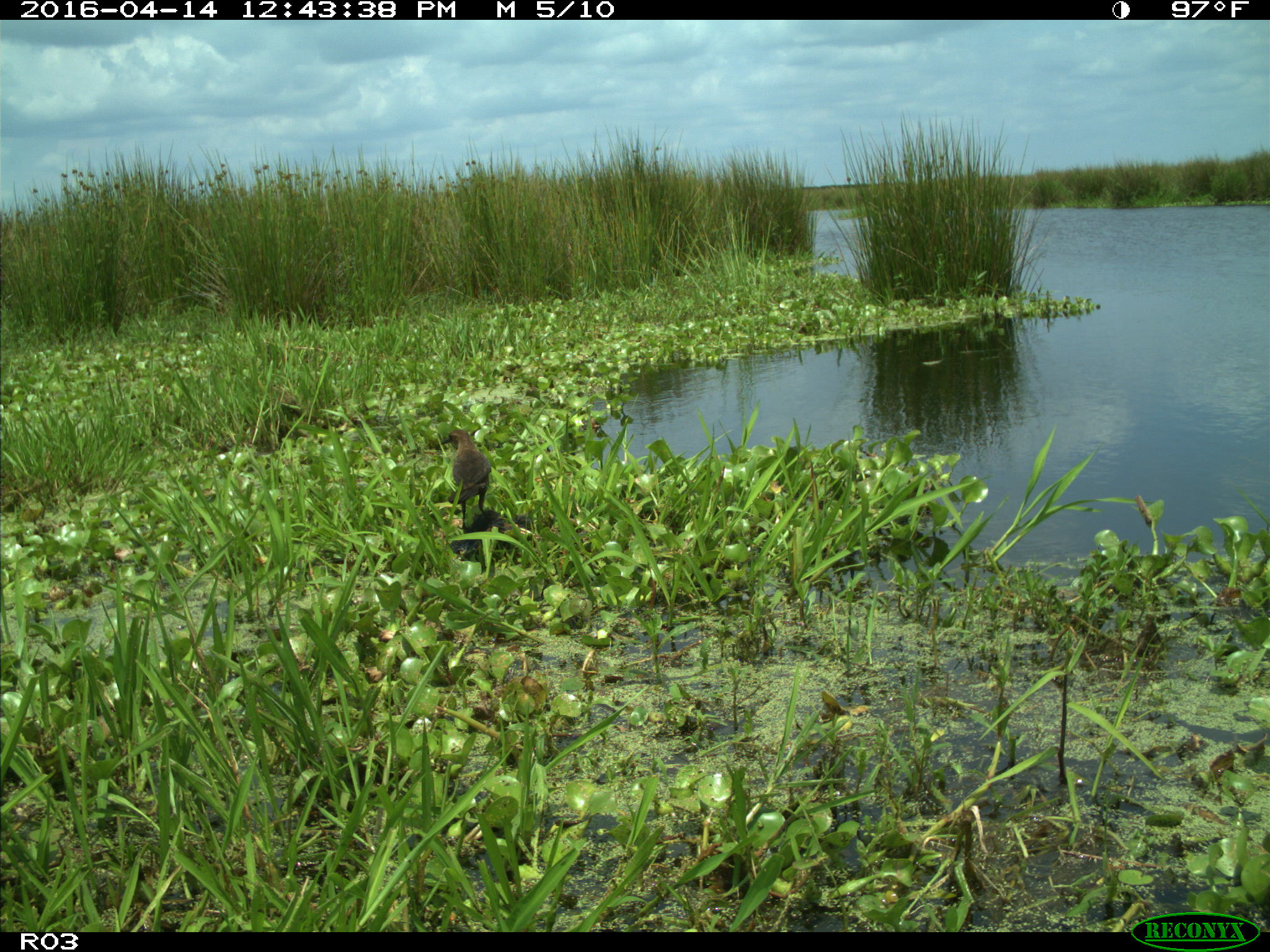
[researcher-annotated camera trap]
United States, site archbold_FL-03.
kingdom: Animalia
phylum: Chordata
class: Aves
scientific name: Aves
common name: birds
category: unidentified bird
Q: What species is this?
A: Unidentified bird (birds) (Aves).